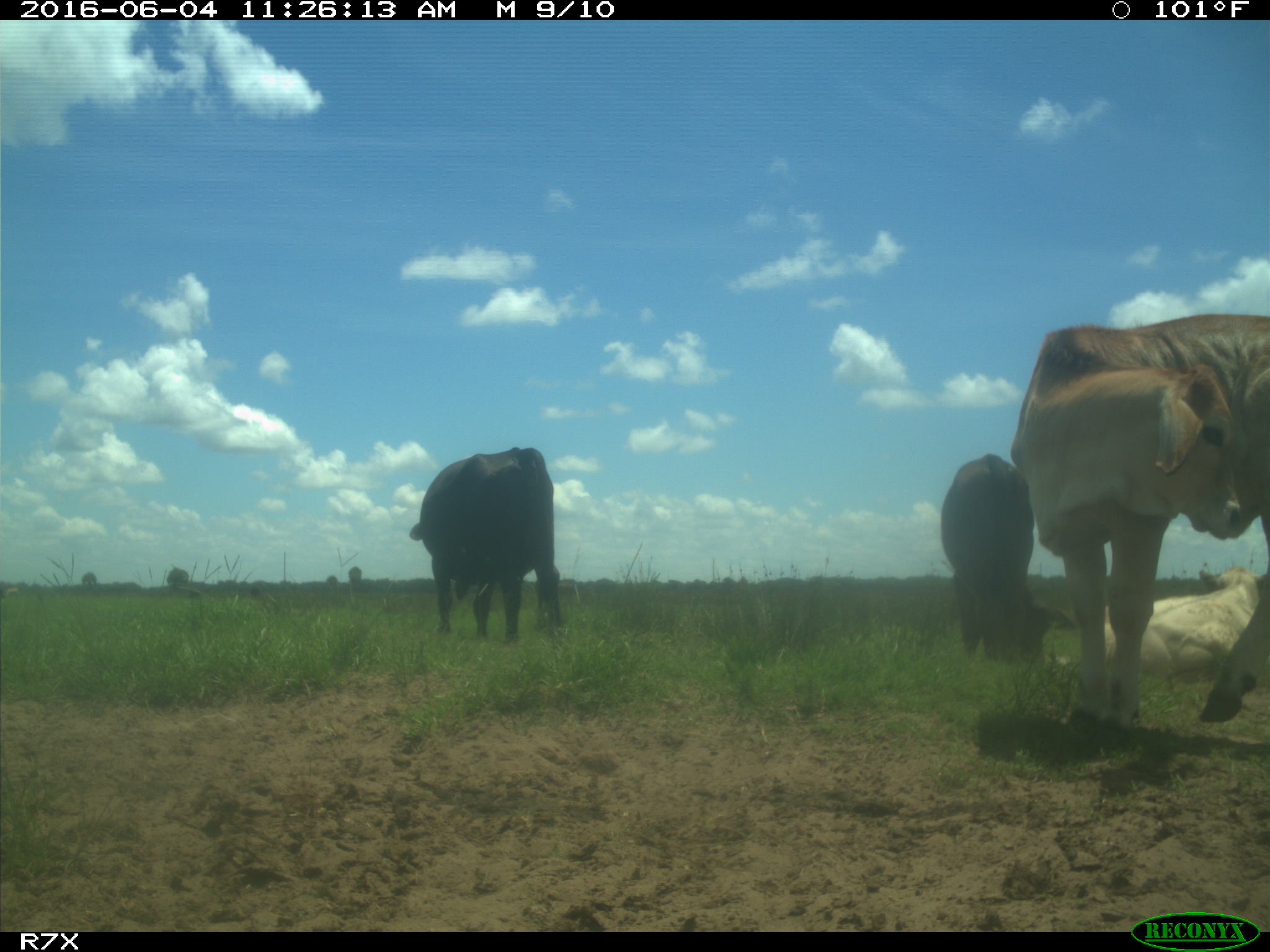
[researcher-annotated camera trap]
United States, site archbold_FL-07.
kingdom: Animalia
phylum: Chordata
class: Mammalia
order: Artiodactyla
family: Bovidae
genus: Bos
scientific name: Bos taurus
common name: domestic cow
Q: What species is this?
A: Bos taurus (domestic cow).